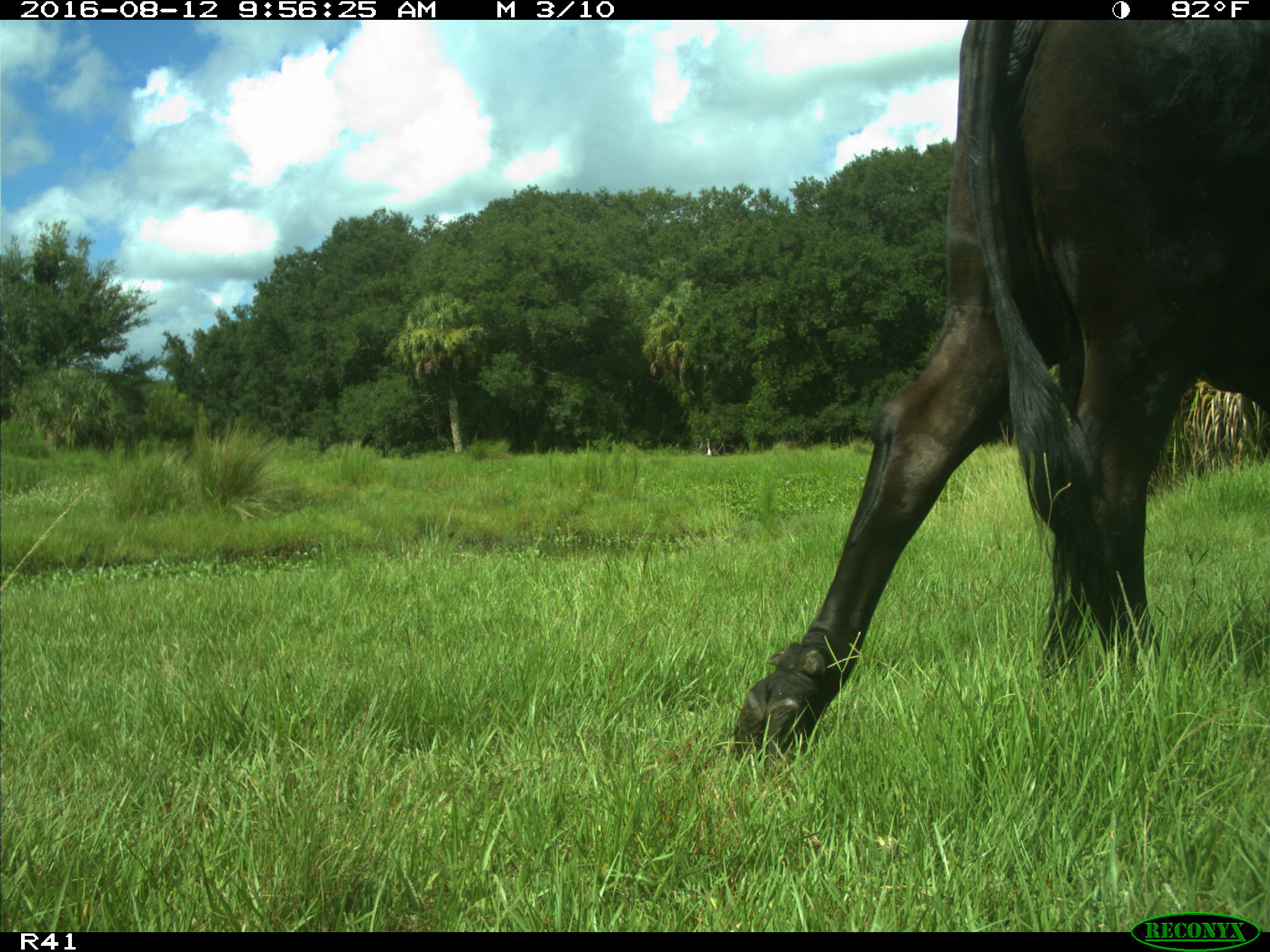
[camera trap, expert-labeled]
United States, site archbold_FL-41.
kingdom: Animalia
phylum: Chordata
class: Mammalia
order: Artiodactyla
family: Bovidae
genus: Bos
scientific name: Bos taurus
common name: domestic cow